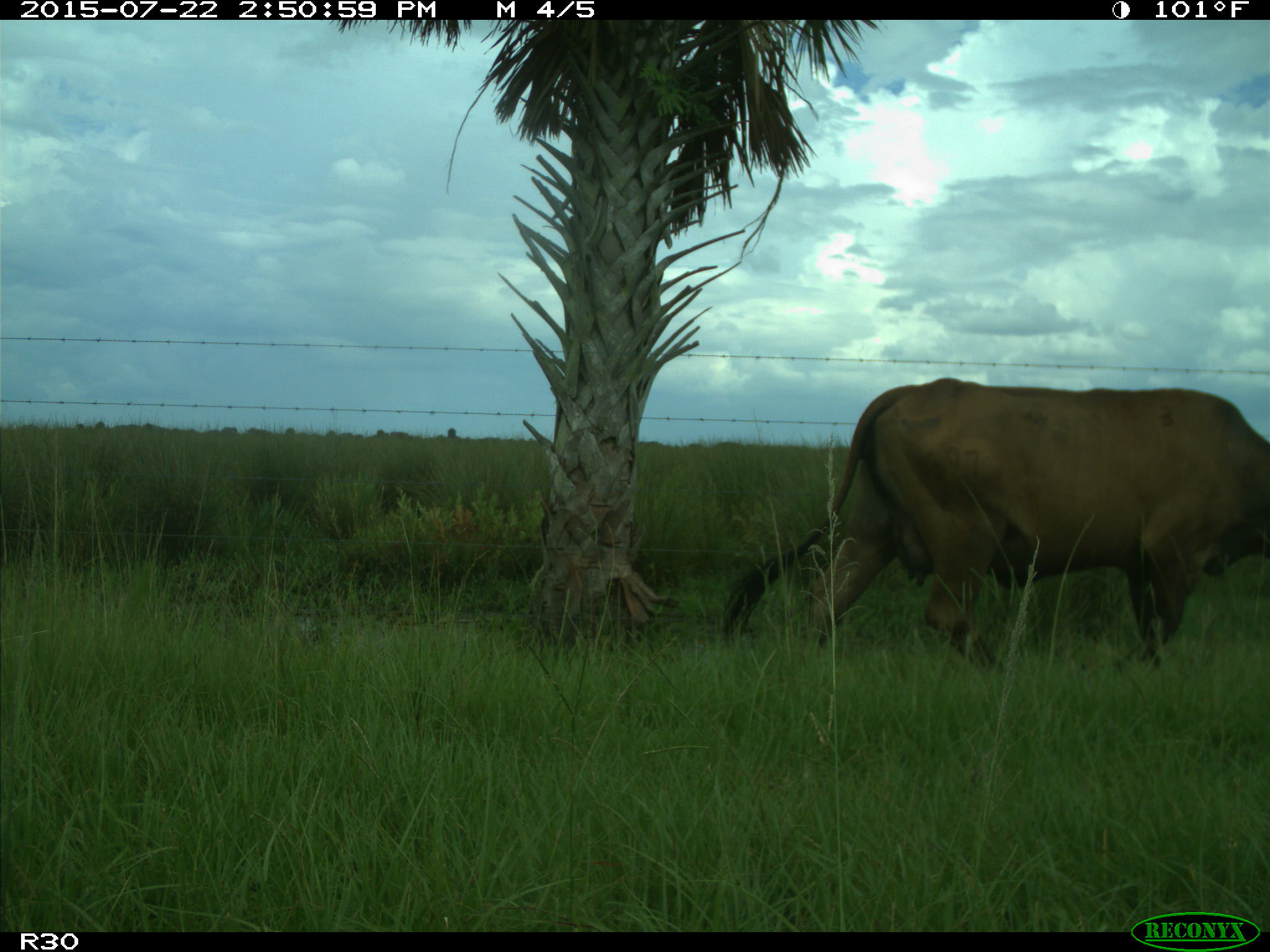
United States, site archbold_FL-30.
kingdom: Animalia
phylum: Chordata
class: Mammalia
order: Artiodactyla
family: Bovidae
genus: Bos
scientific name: Bos taurus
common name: domestic cow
Bos taurus (domestic cow).